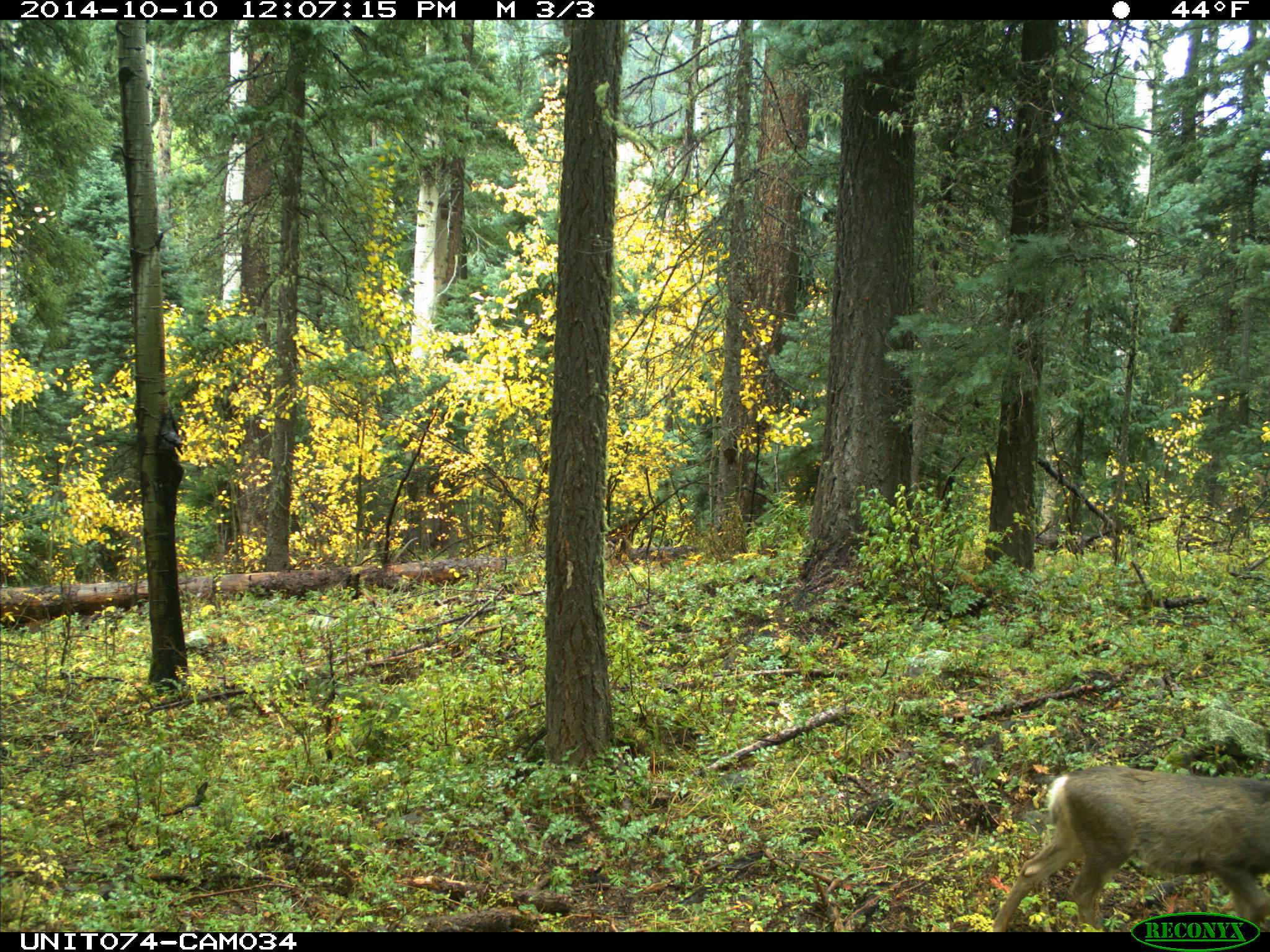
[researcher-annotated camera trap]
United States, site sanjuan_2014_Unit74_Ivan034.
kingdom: Animalia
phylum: Chordata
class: Mammalia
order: Artiodactyla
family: Cervidae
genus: Odocoileus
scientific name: Odocoileus hemionus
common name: mule deer